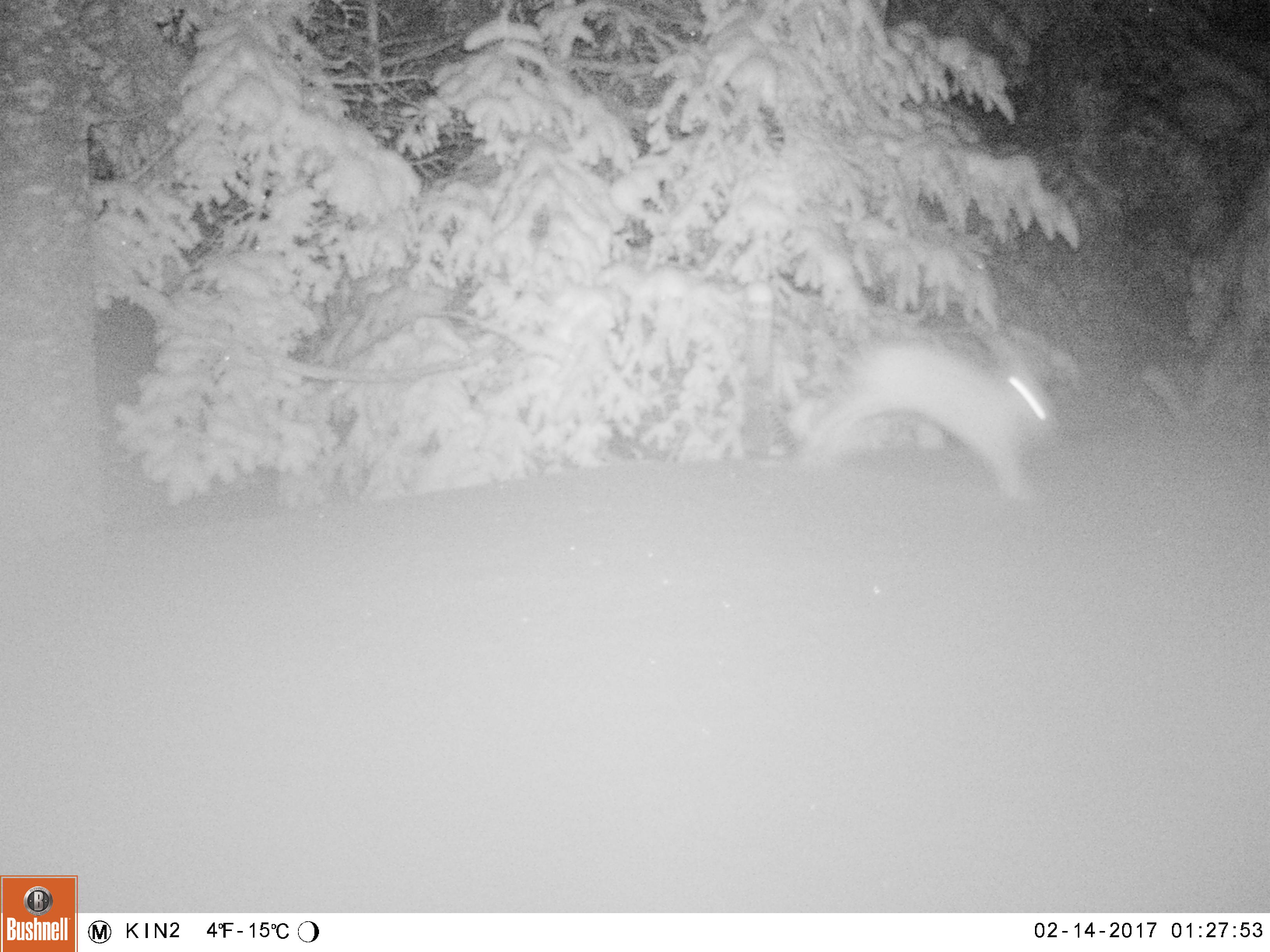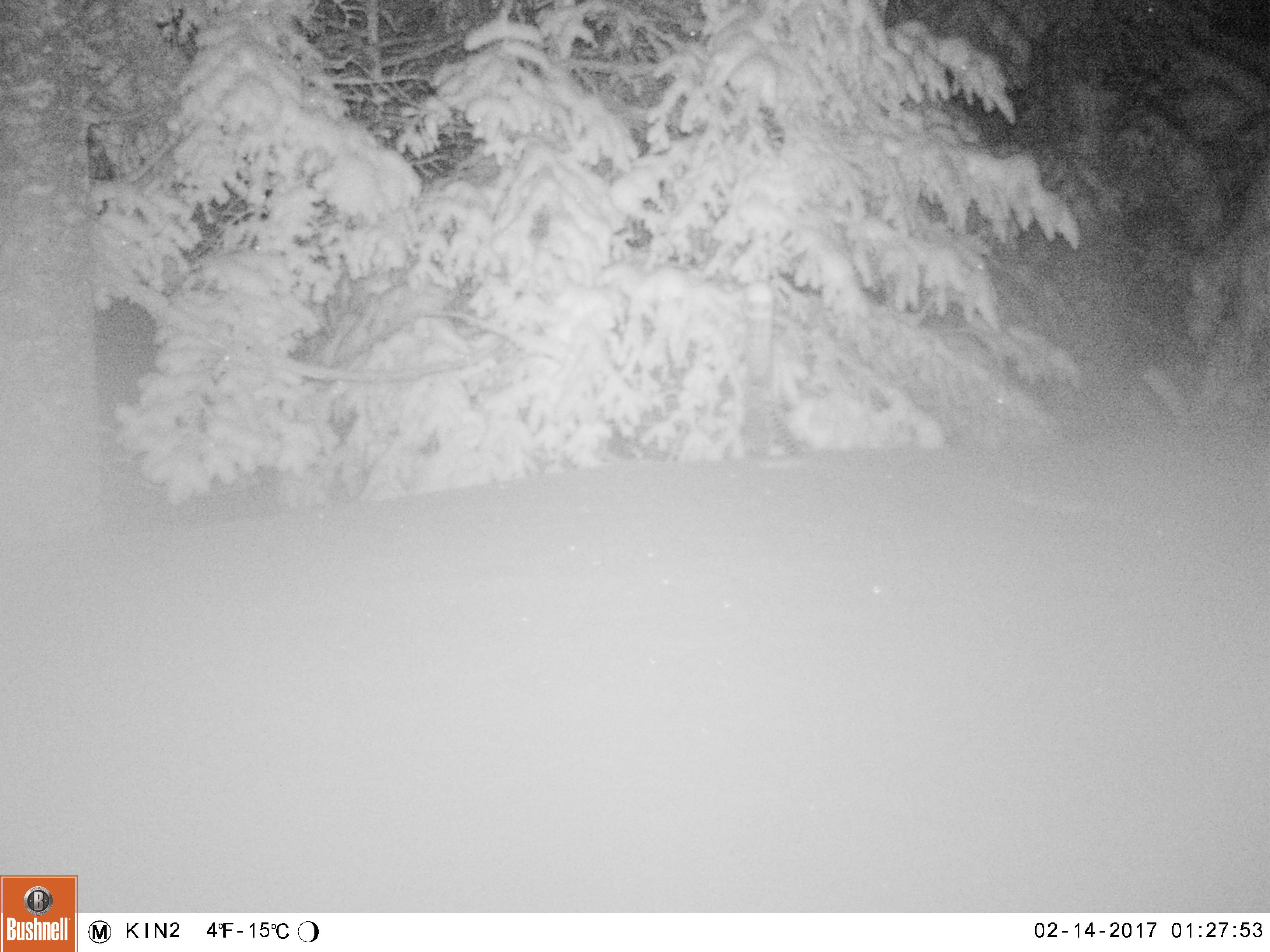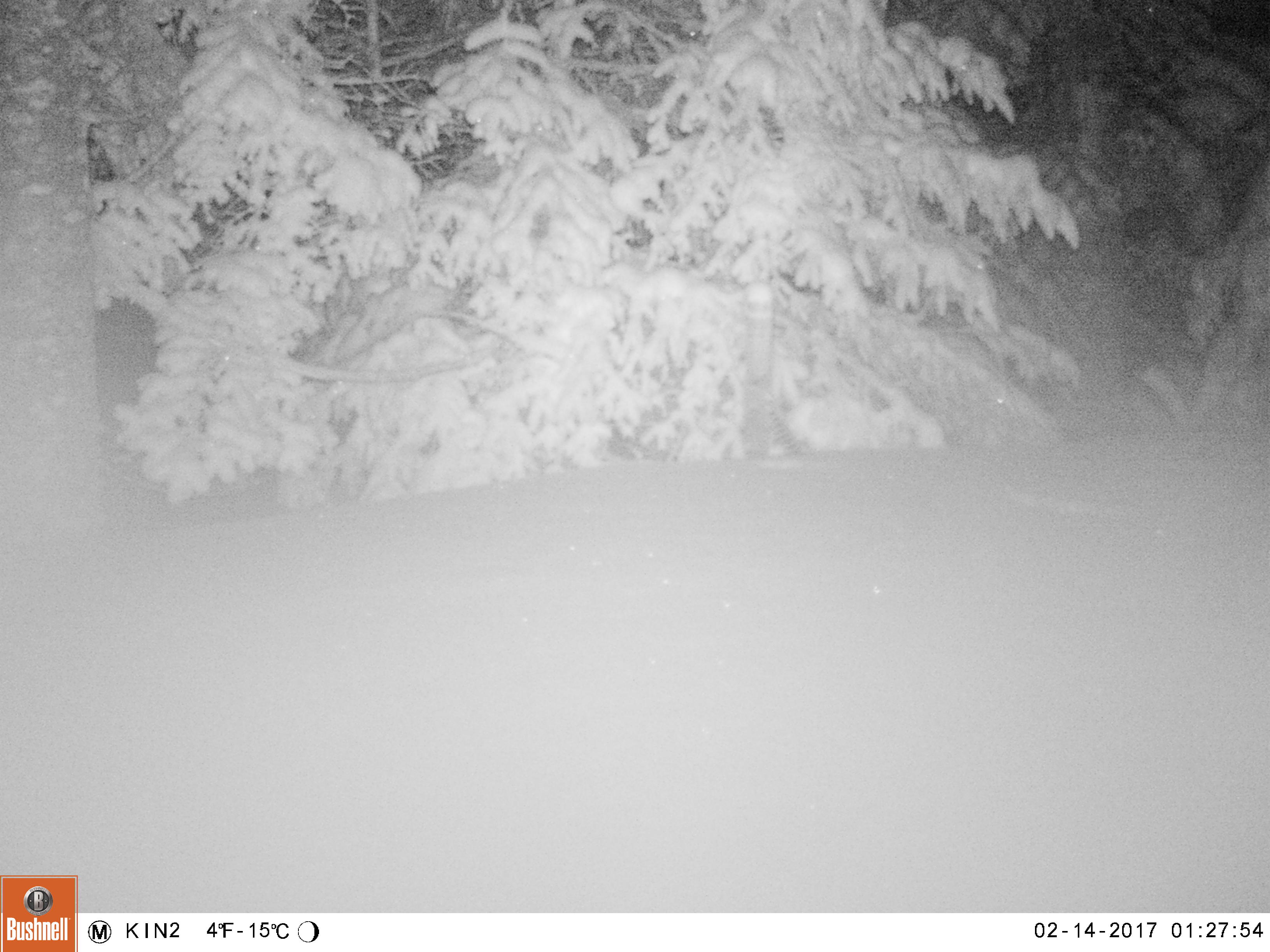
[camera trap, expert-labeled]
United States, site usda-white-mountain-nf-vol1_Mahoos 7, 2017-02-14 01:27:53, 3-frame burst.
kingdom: Animalia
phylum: Chordata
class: Mammalia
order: Lagomorpha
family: Leporidae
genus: Lepus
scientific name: Lepus americanus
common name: snowshoe hare